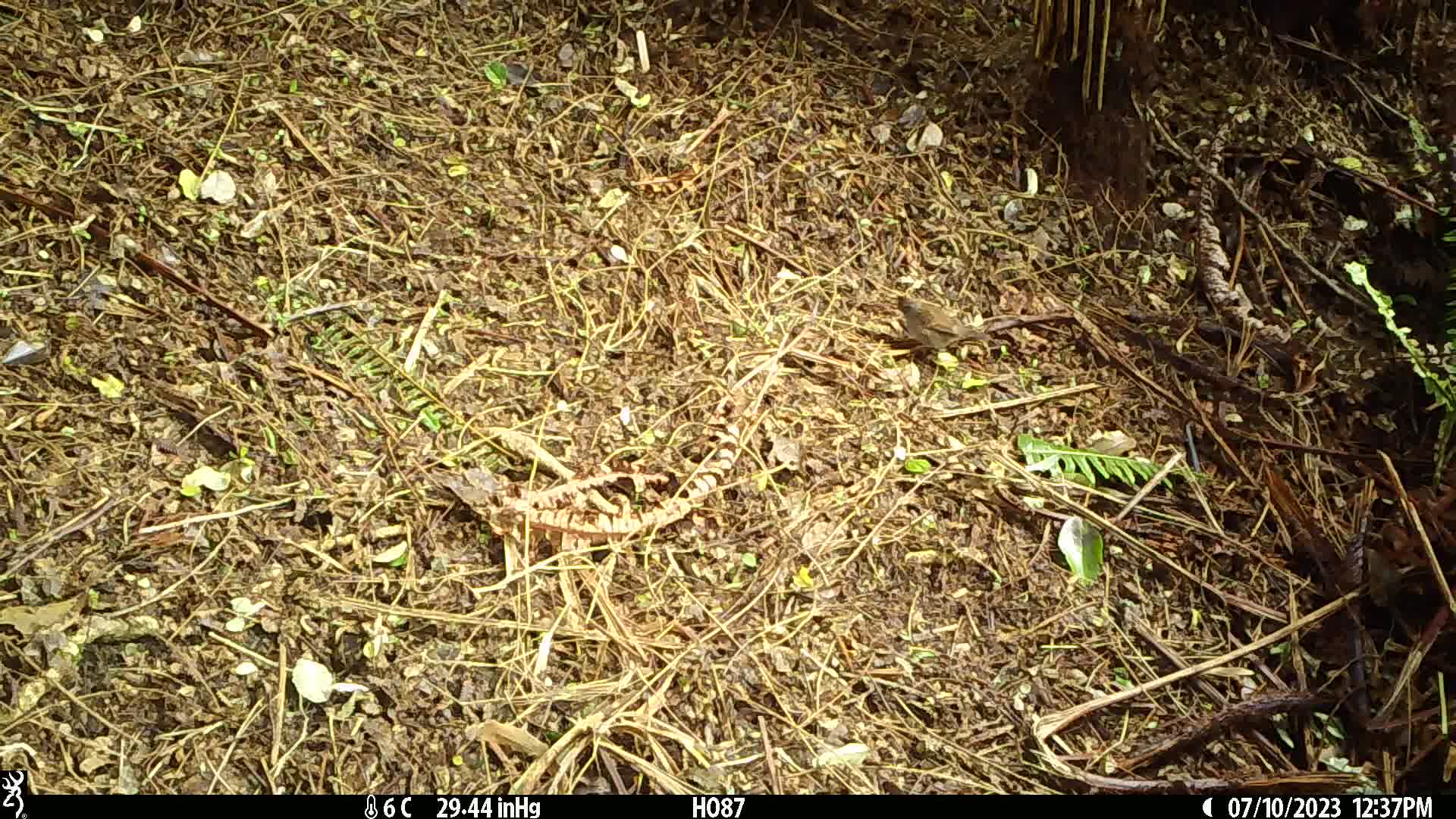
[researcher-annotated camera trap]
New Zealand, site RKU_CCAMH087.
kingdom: Animalia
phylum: Chordata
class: Aves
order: Passeriformes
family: Prunellidae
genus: Prunella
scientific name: Prunella modularis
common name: dunnock